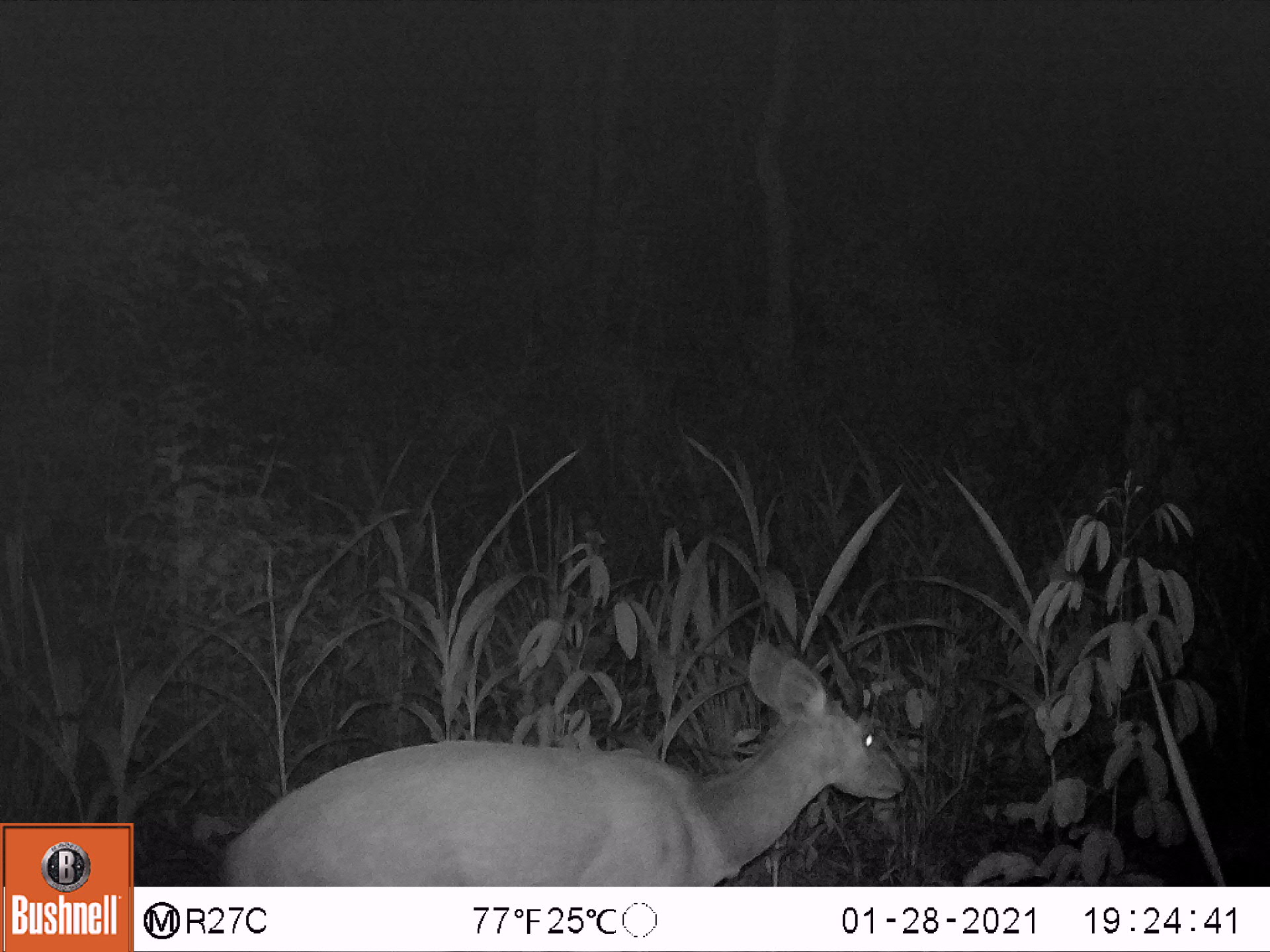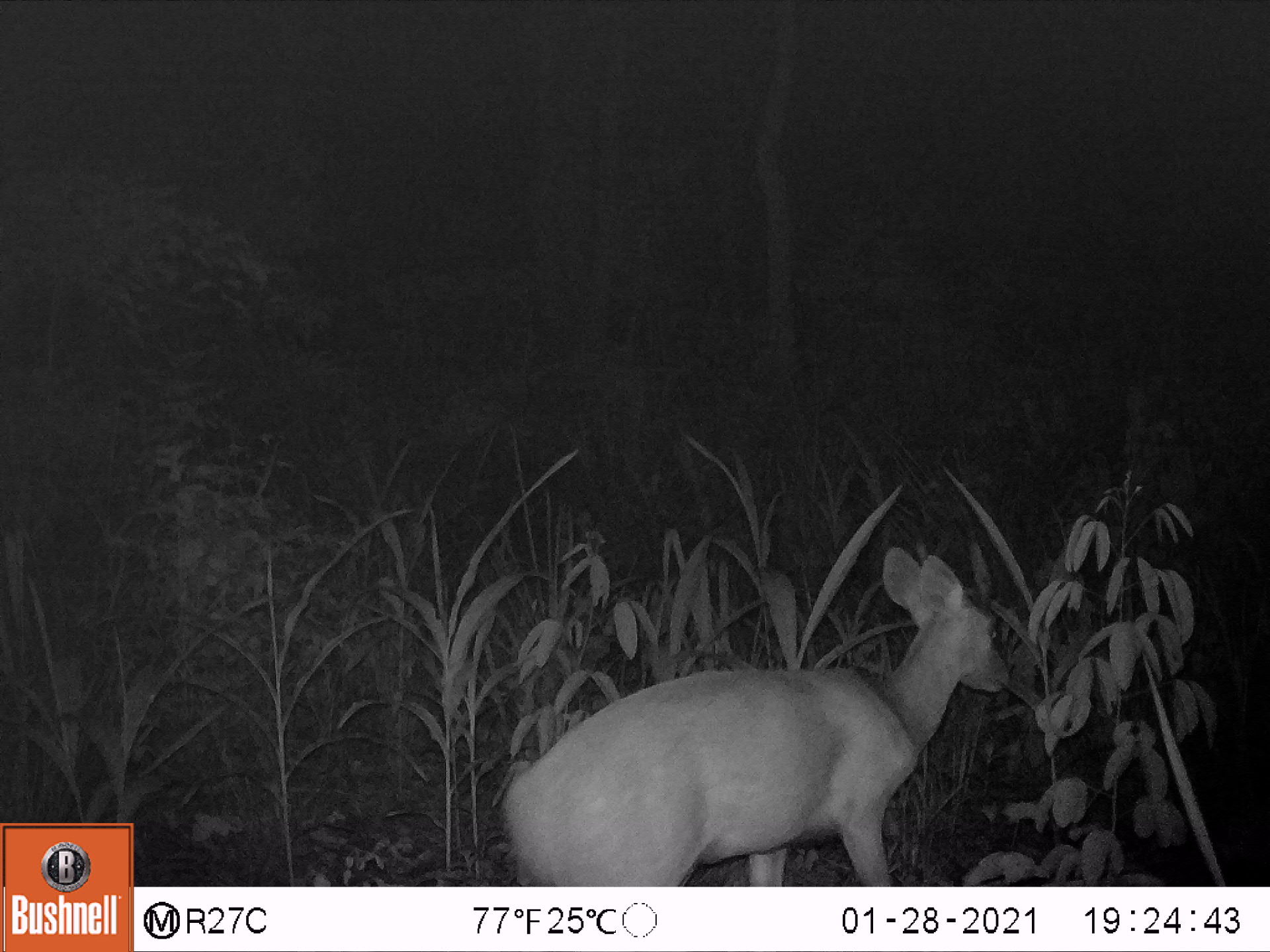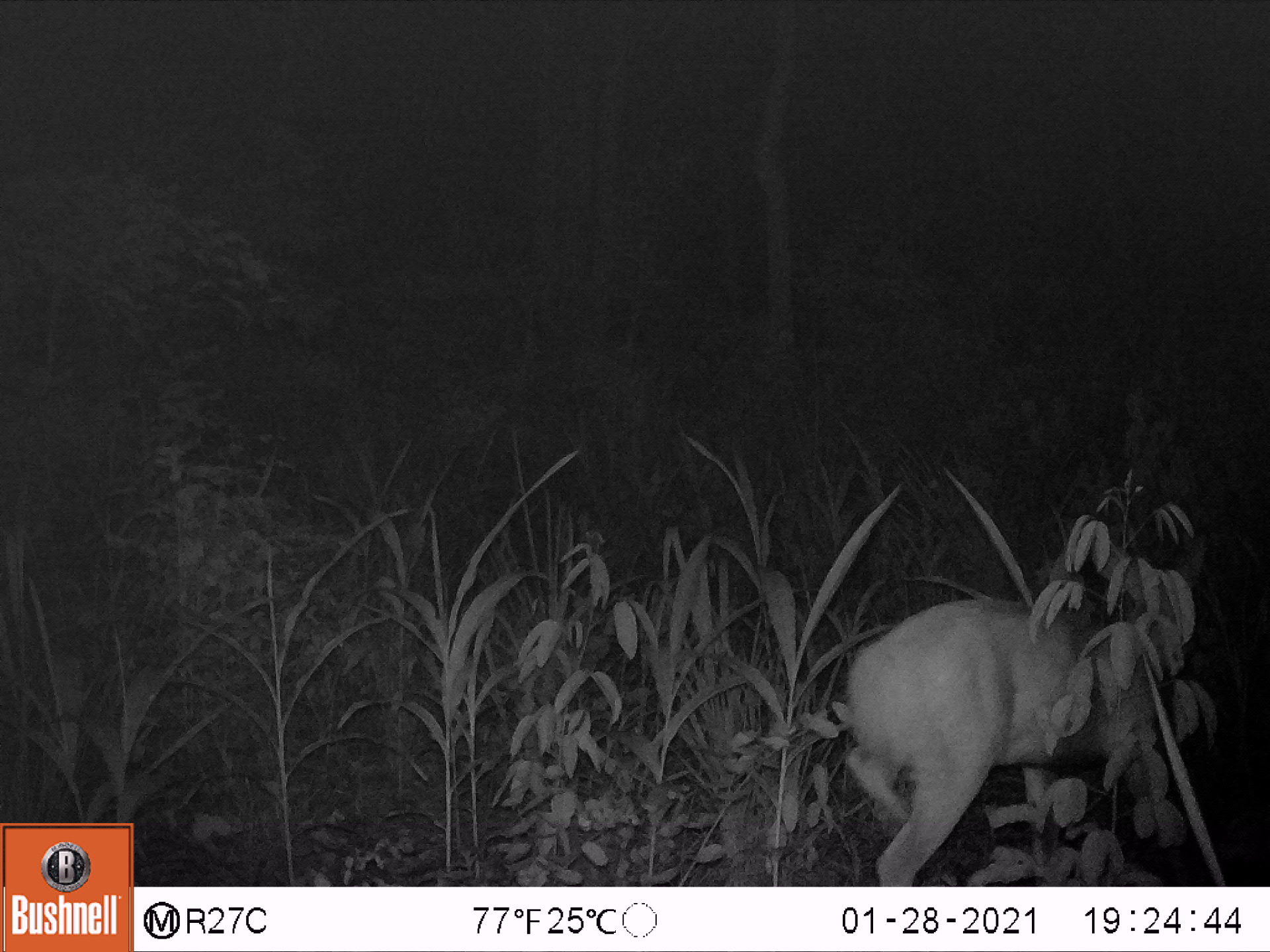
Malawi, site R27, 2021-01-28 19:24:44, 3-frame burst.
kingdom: Animalia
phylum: Chordata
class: Mammalia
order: Artiodactyla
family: Bovidae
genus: Tragelaphus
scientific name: Tragelaphus sylvaticus sylvaticus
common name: cape bushbuck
Cape bushbuck (Tragelaphus sylvaticus sylvaticus), count 1.